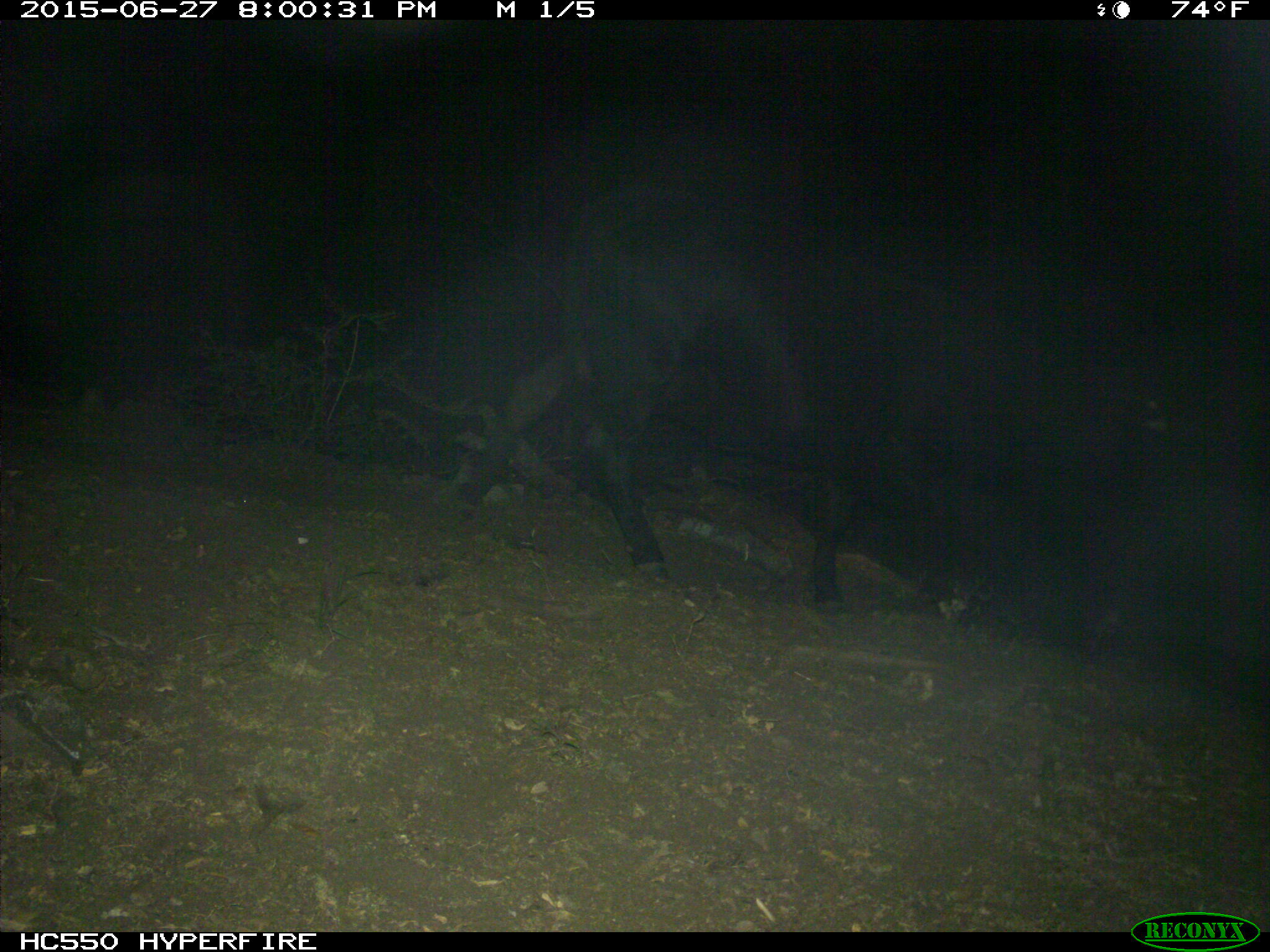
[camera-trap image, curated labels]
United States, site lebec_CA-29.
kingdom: Animalia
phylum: Chordata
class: Mammalia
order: Artiodactyla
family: Bovidae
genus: Bos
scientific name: Bos taurus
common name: domestic cow